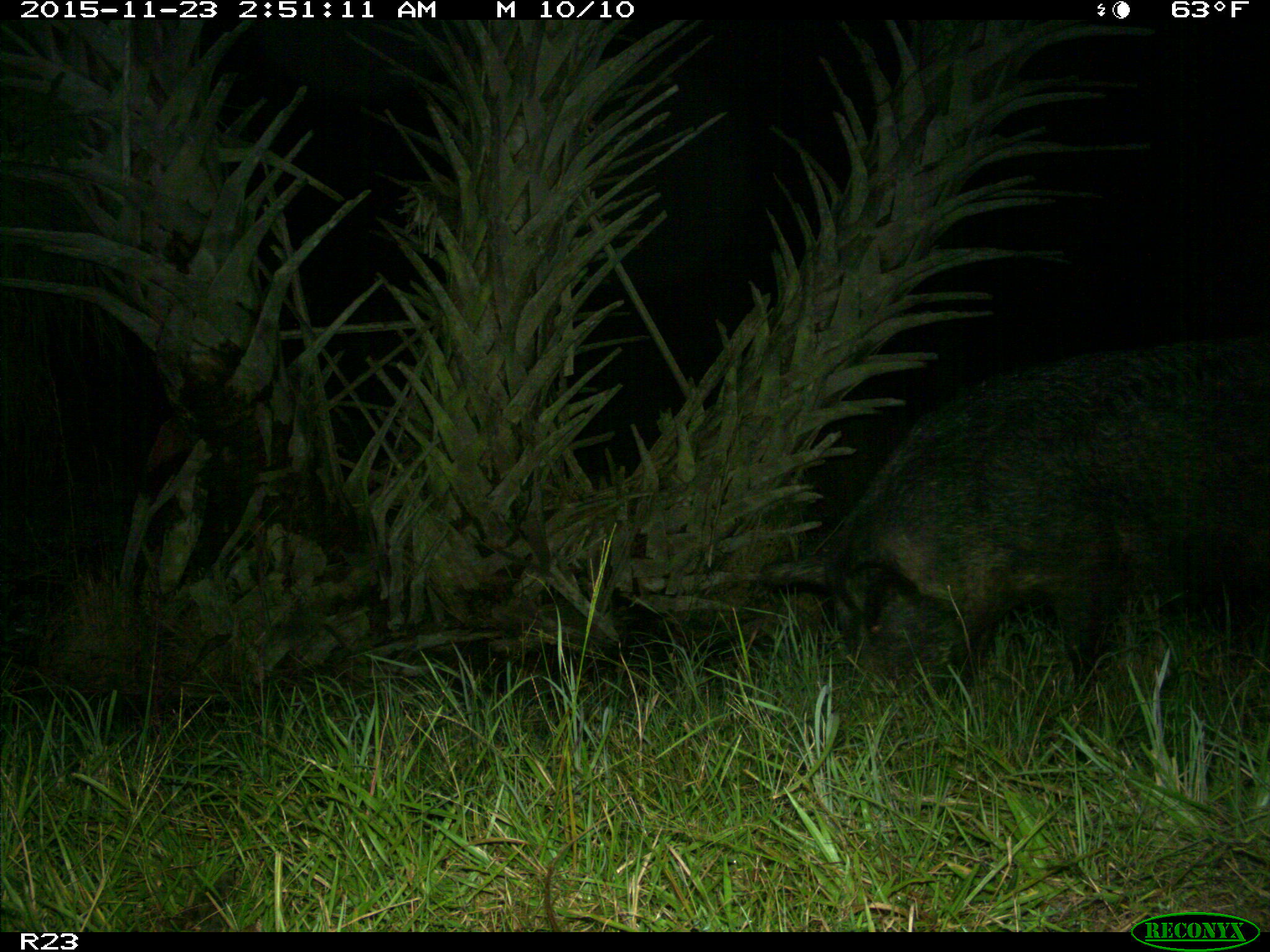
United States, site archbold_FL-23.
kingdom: Animalia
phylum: Chordata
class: Mammalia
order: Artiodactyla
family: Suidae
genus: Sus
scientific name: Sus scrofa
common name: wild boar